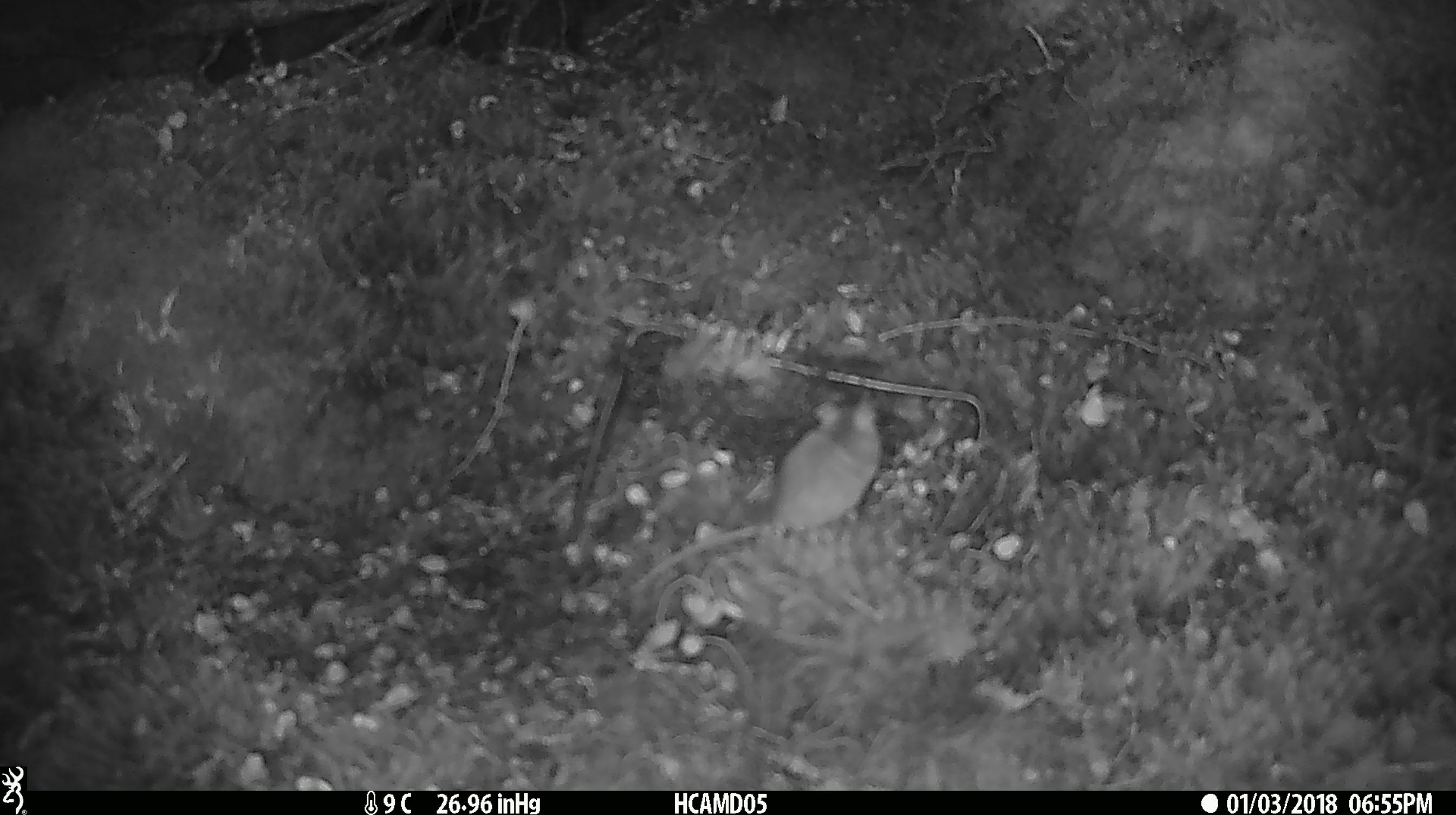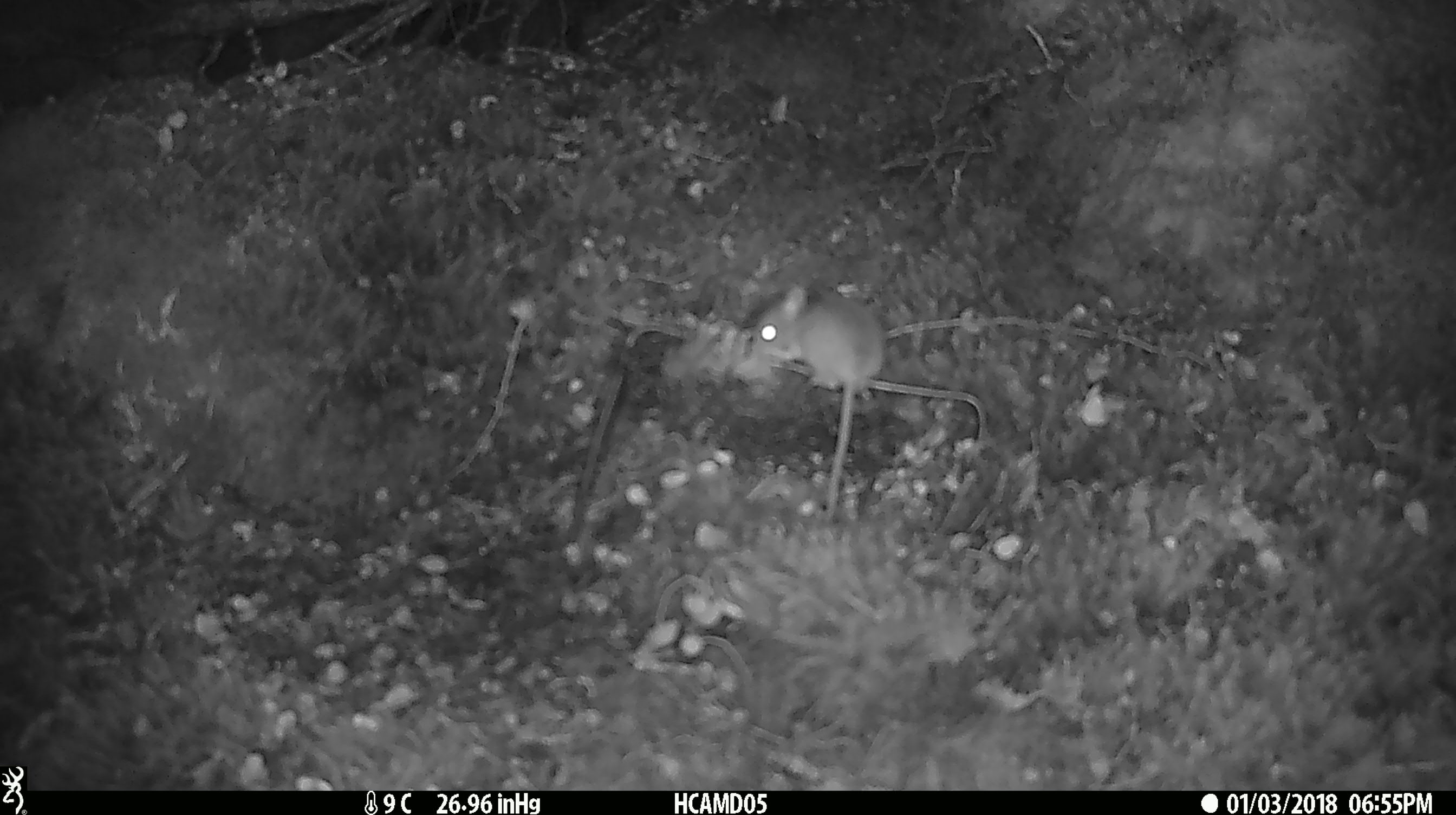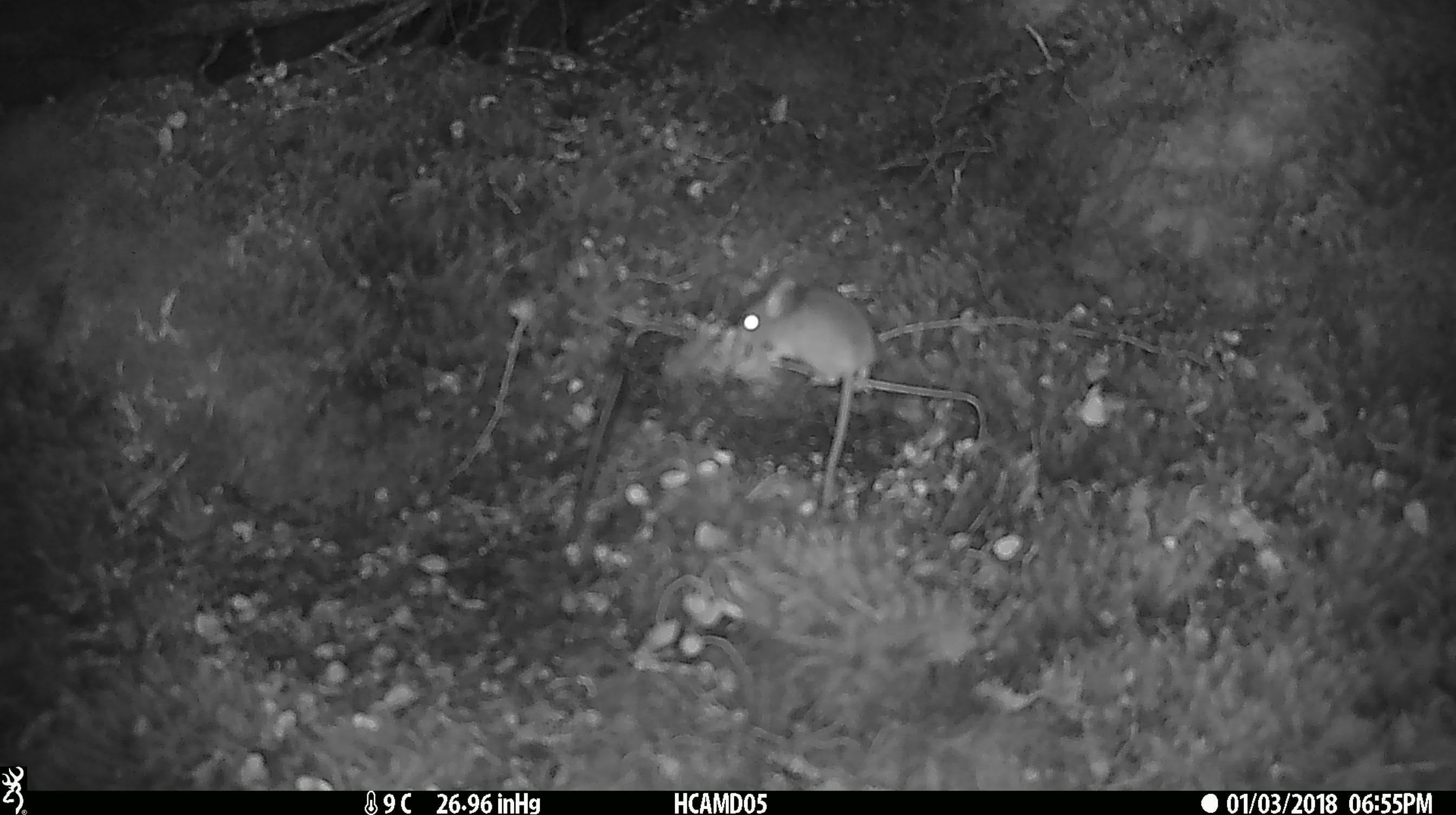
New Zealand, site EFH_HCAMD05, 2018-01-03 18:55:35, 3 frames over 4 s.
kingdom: Animalia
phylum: Chordata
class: Mammalia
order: Rodentia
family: Muridae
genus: Mus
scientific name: Mus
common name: mouse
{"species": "mouse (Mus)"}